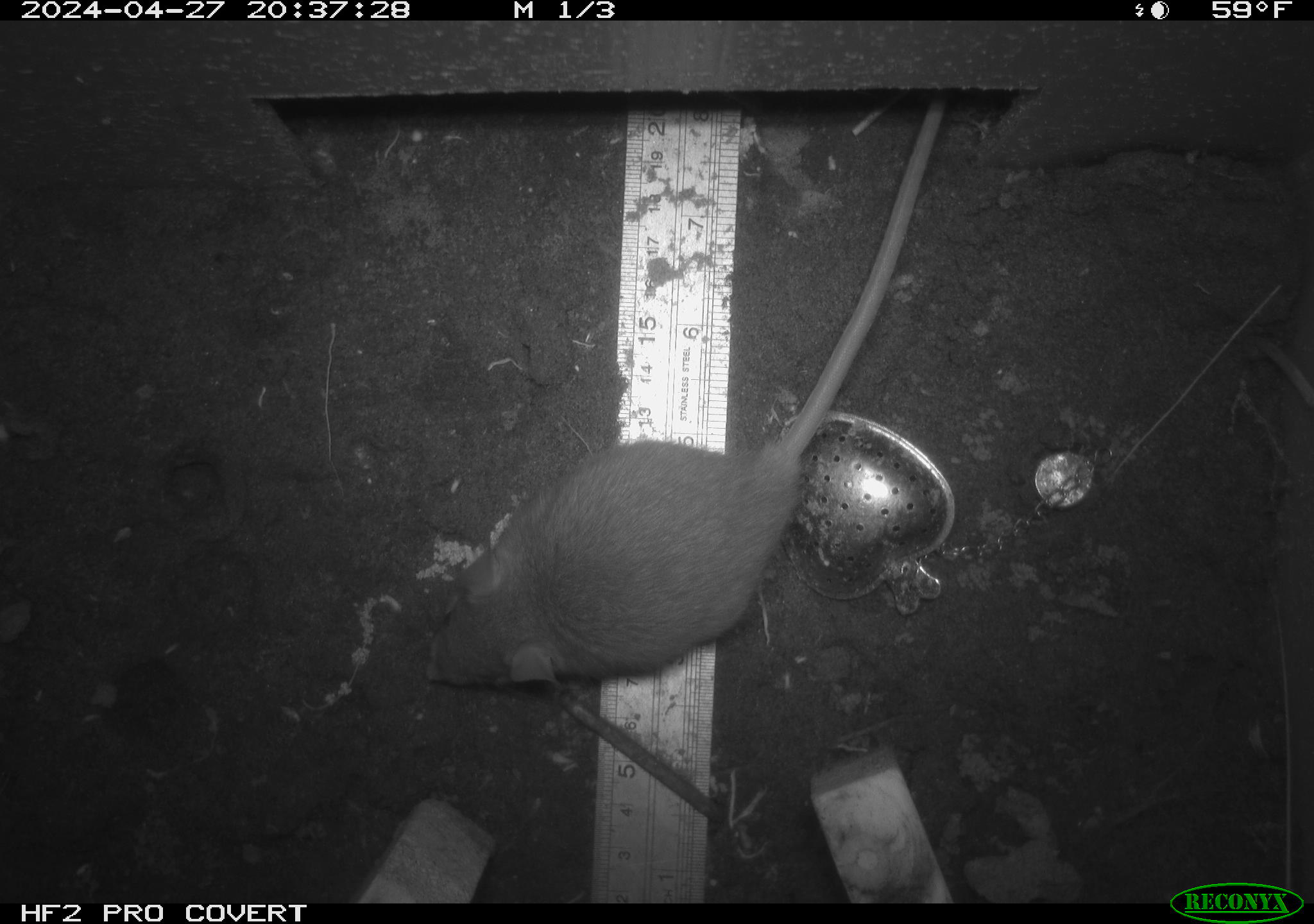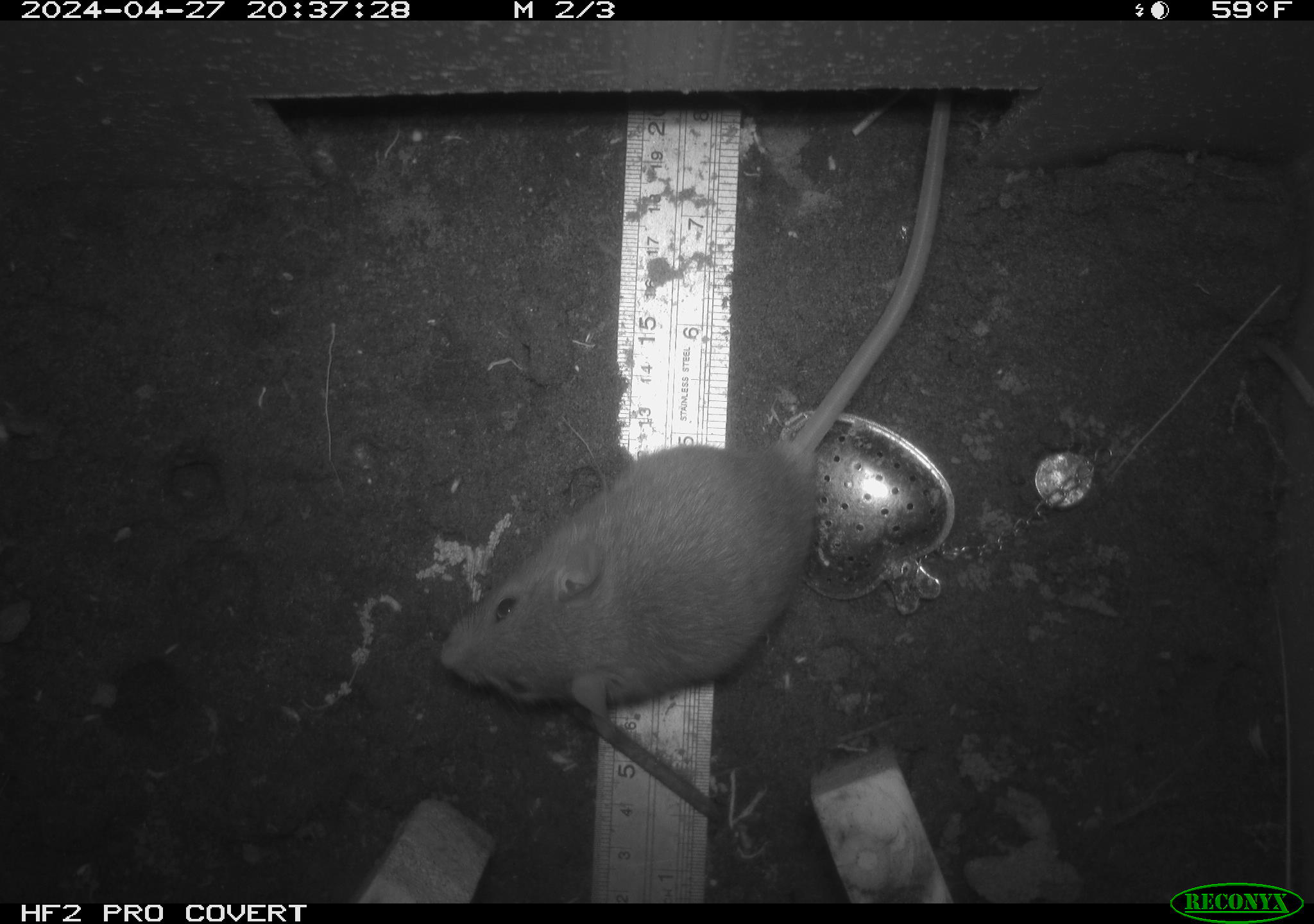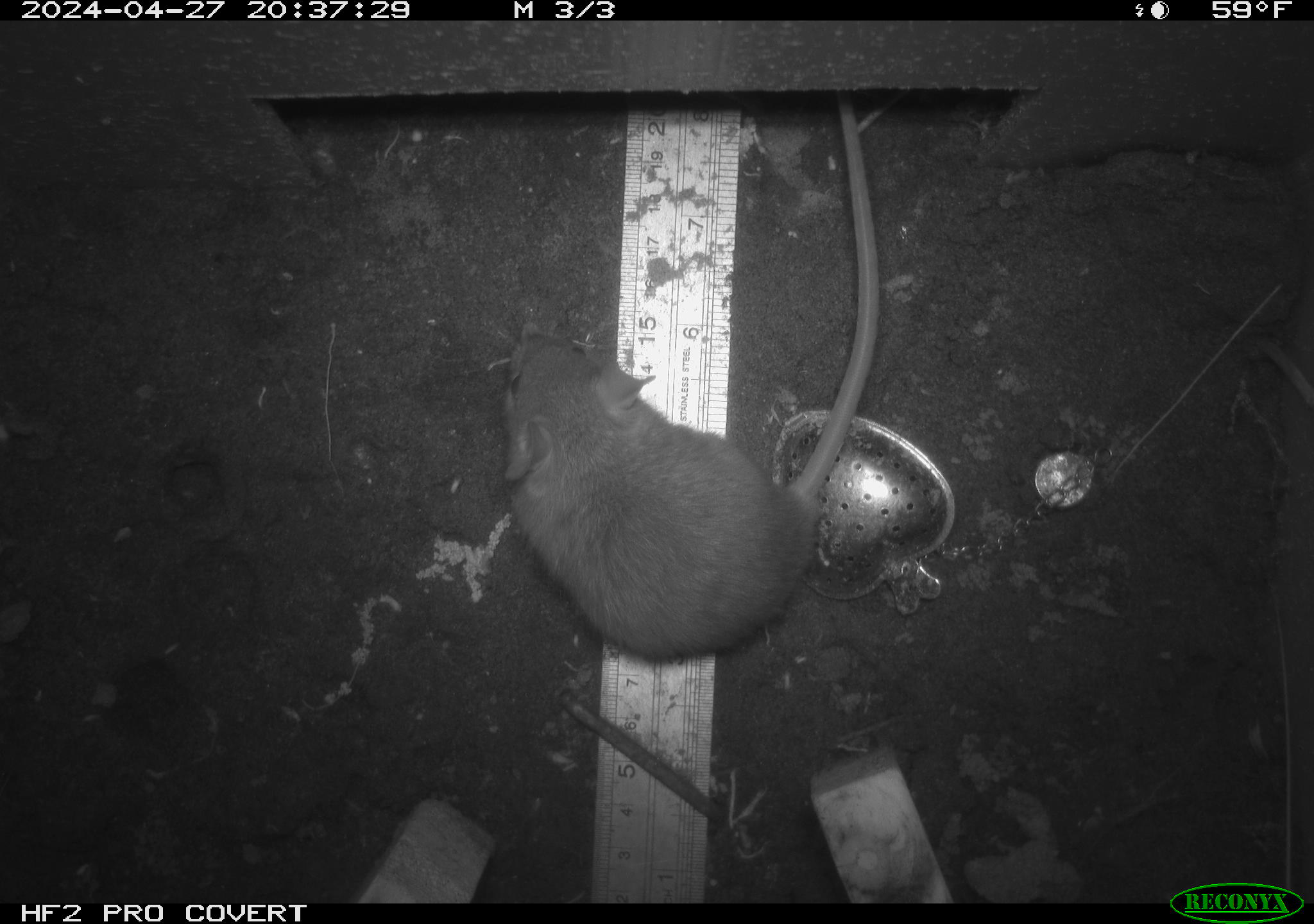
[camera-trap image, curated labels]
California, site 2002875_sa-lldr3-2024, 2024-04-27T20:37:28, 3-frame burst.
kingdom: Animalia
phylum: Chordata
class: Mammalia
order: Rodentia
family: Muridae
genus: Rattus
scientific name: Rattus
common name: rat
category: rattus species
Rattus species (rat) (Rattus).